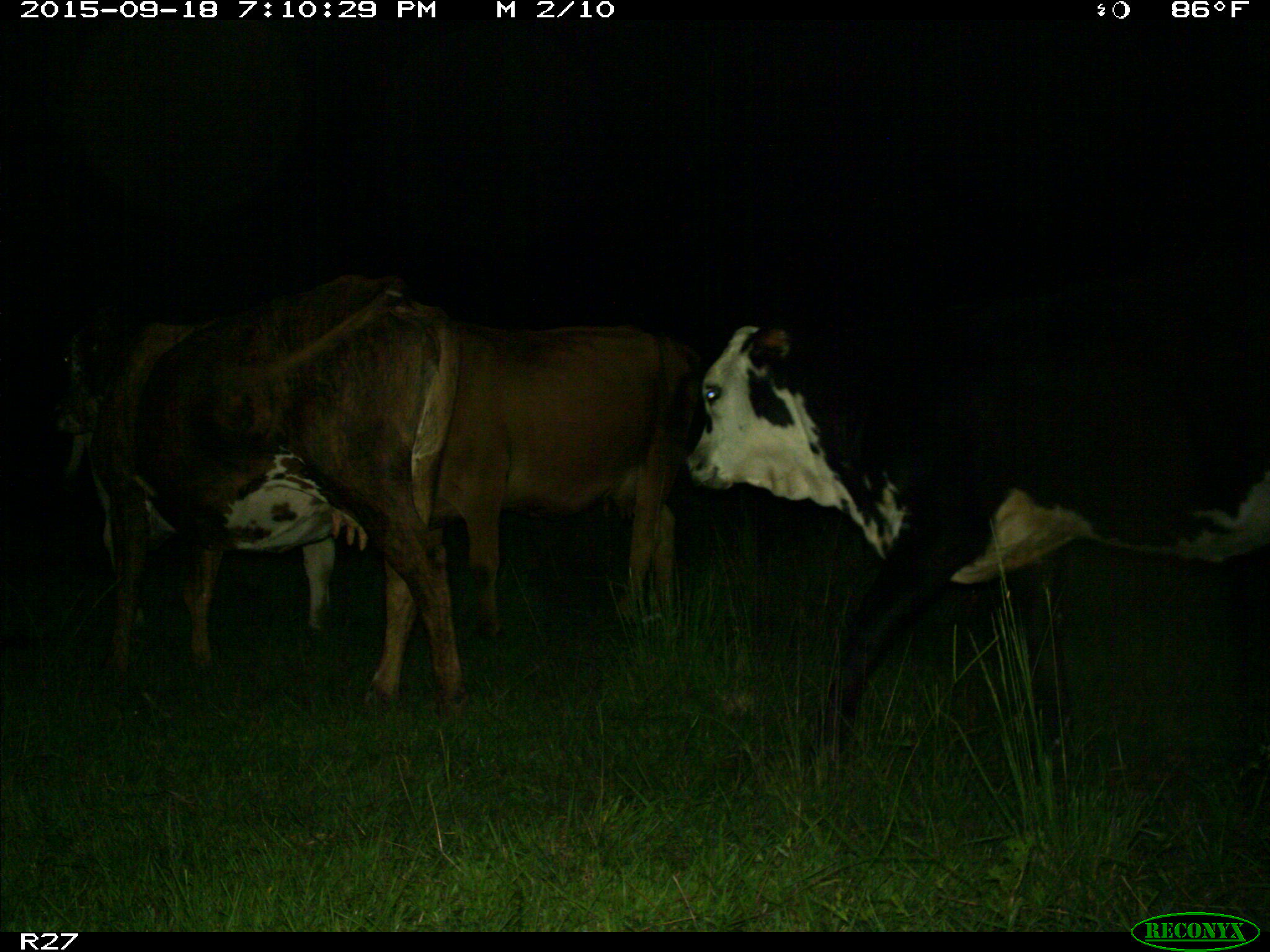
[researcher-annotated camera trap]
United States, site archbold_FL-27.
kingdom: Animalia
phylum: Chordata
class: Mammalia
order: Artiodactyla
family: Bovidae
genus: Bos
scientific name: Bos taurus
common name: domestic cow